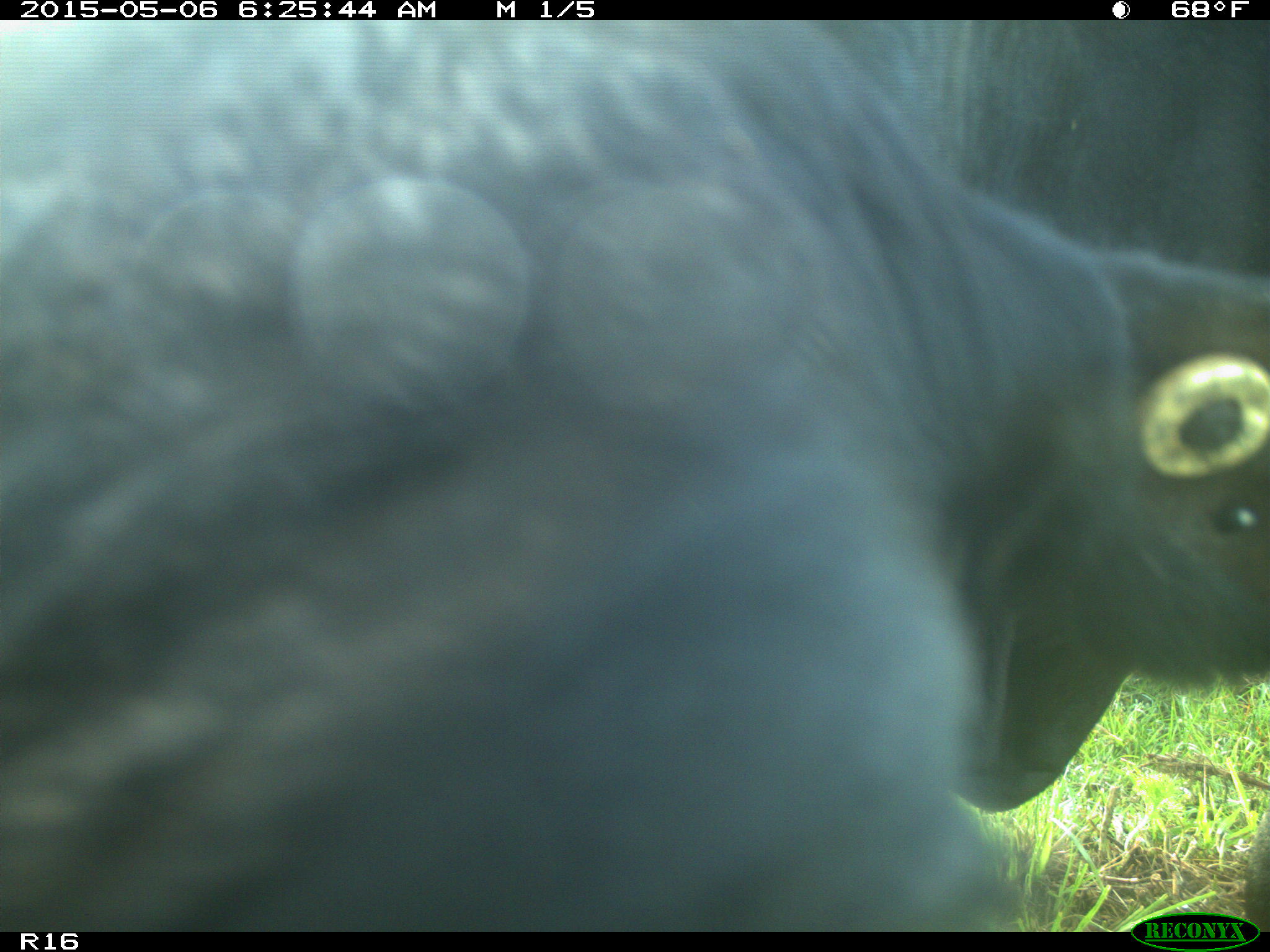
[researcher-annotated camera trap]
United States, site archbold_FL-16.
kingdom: Animalia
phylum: Chordata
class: Mammalia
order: Artiodactyla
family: Suidae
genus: Sus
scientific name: Sus scrofa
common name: wild boar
Sus scrofa (wild boar).